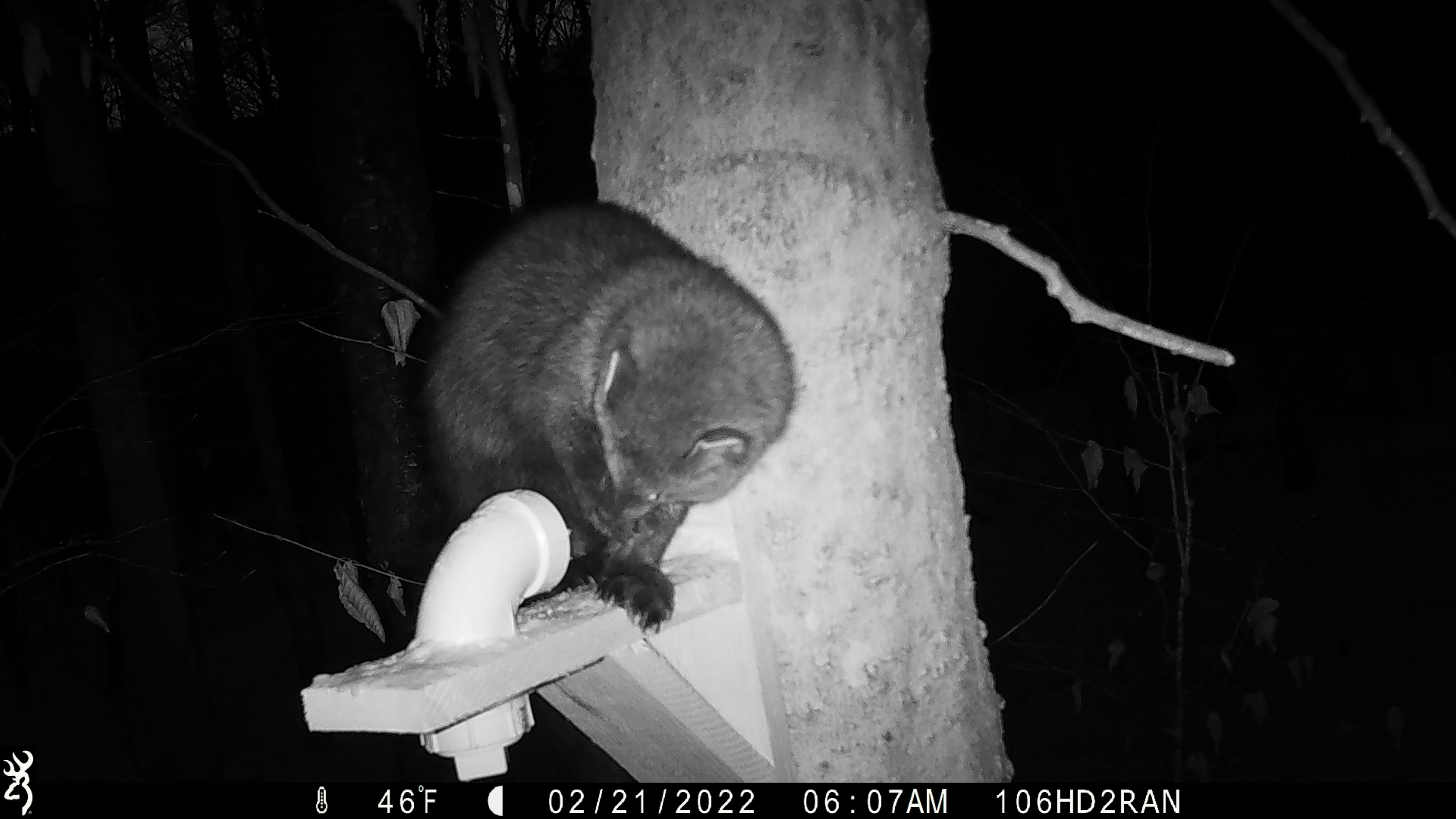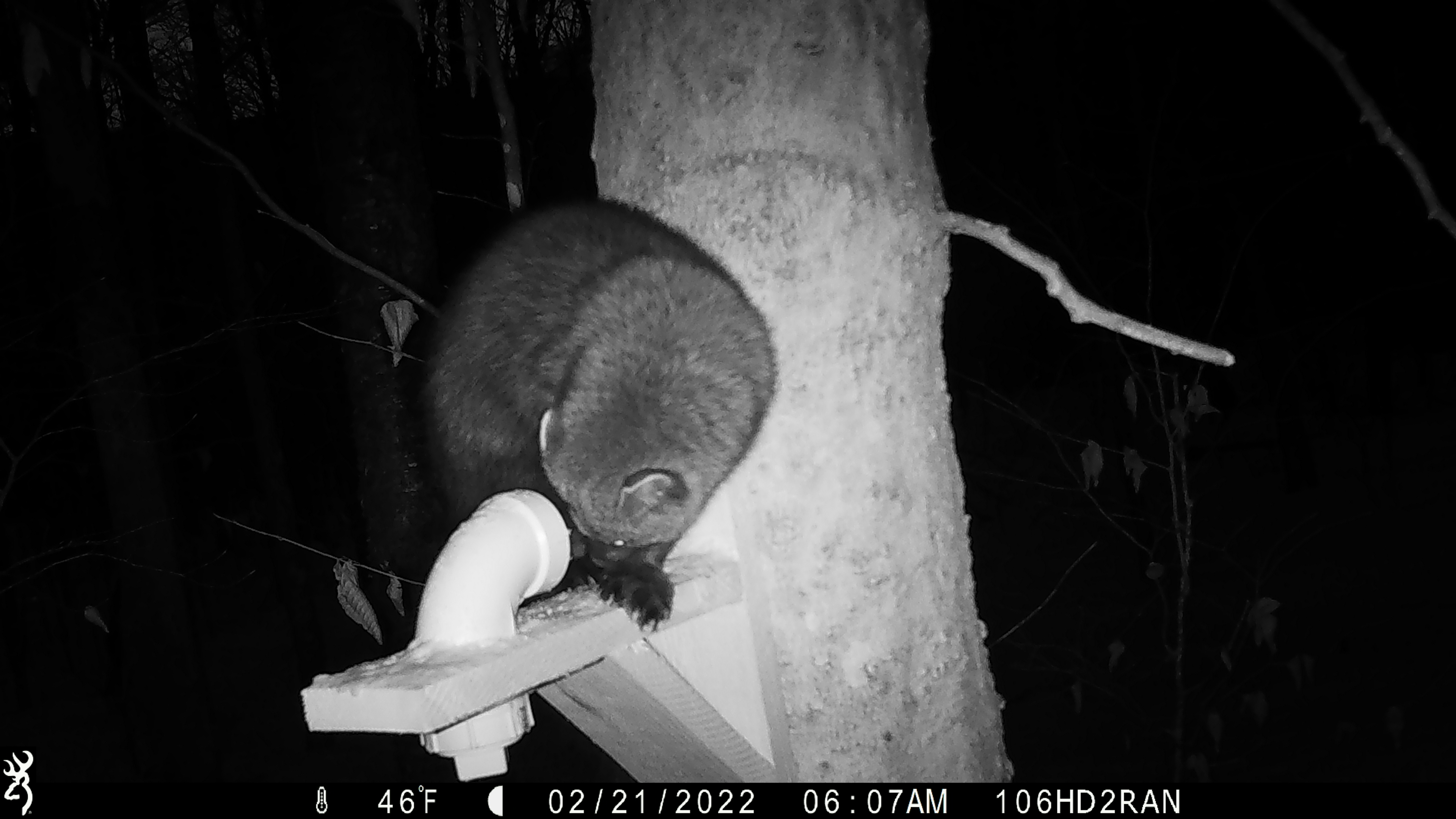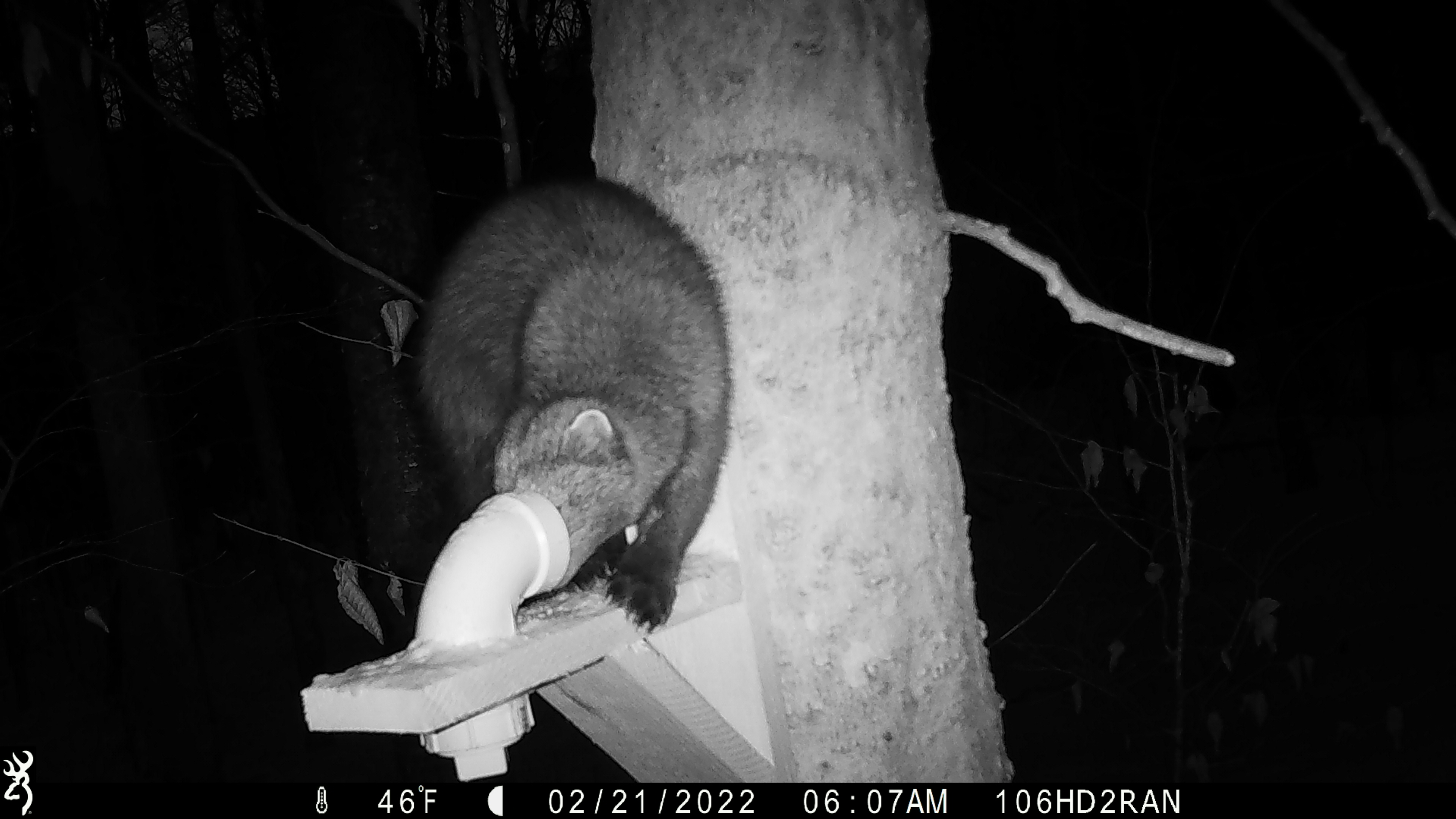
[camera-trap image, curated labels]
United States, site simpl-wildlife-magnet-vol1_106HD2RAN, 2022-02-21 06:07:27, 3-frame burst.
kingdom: Animalia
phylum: Chordata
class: Mammalia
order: Carnivora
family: Mustelidae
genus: Pekania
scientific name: Pekania pennanti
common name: fisher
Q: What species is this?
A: Fisher (Pekania pennanti).